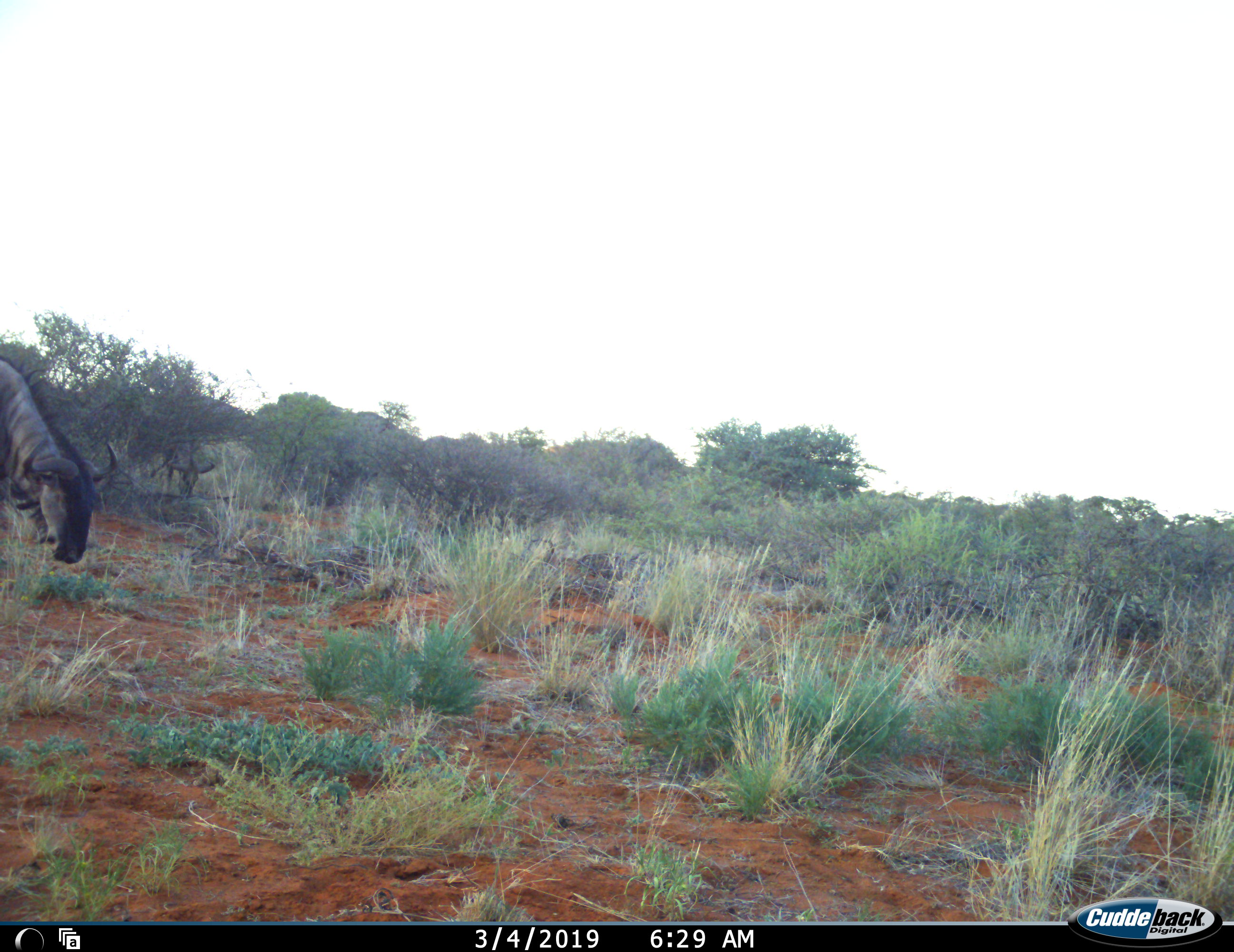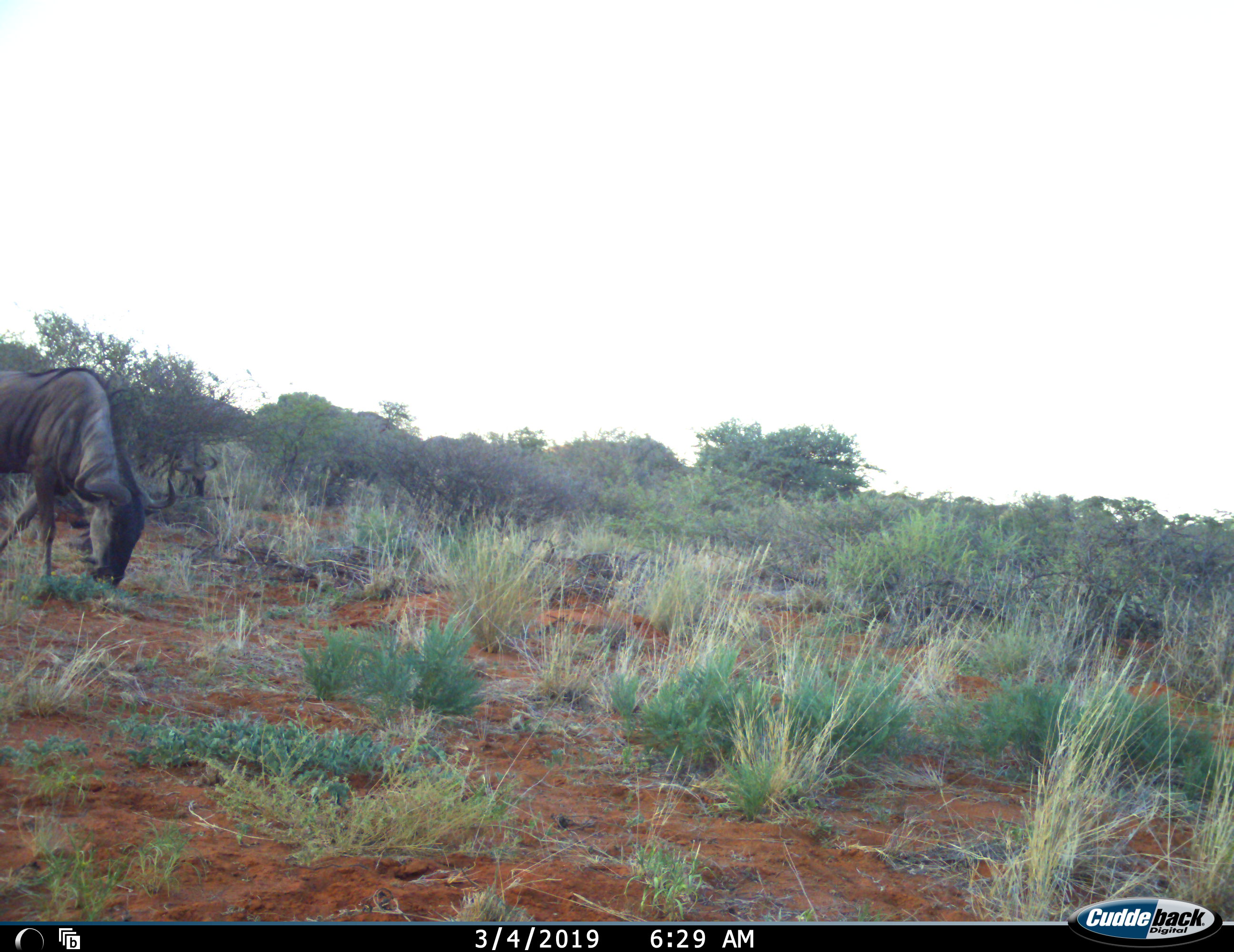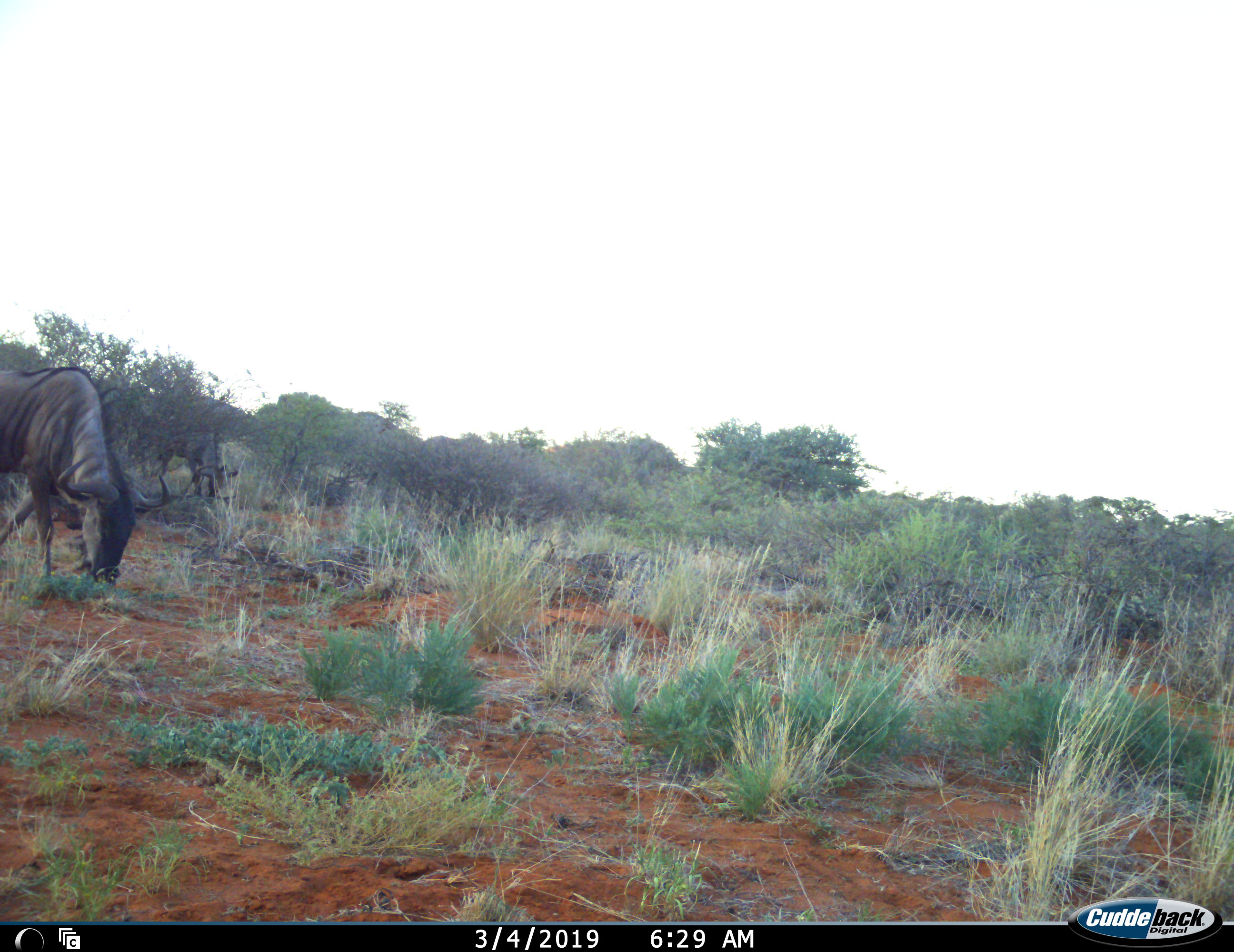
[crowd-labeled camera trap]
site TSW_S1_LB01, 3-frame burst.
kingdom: Animalia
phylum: Chordata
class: Mammalia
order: Artiodactyla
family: Bovidae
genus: Connochaetes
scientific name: Connochaetes taurinus taurinus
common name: blue wildebeest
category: wildebeestblue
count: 3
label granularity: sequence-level